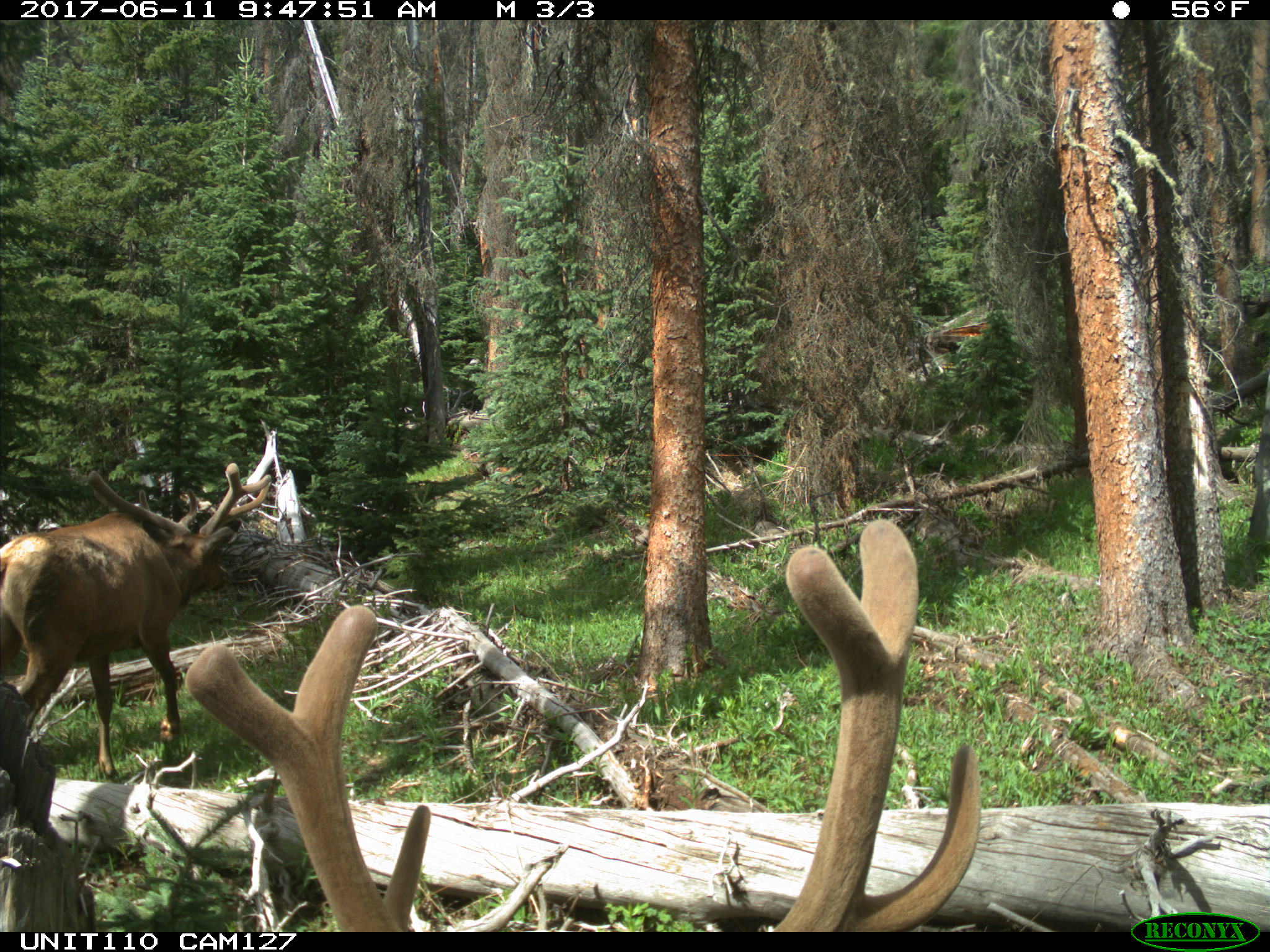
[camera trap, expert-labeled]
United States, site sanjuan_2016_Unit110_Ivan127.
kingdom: Animalia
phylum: Chordata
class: Mammalia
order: Artiodactyla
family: Cervidae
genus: Cervus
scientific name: Cervus elaphus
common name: red deer